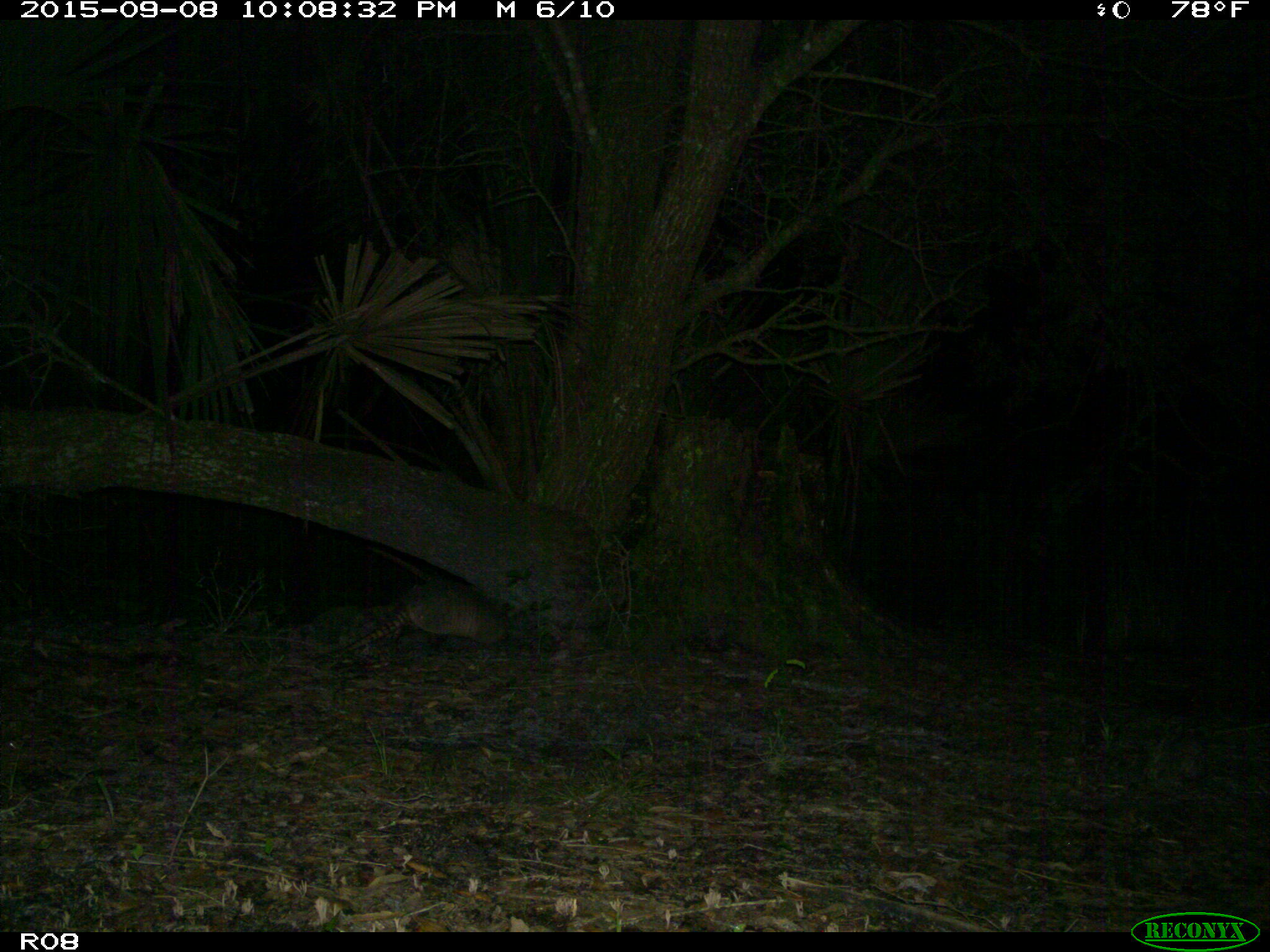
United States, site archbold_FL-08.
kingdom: Animalia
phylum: Chordata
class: Mammalia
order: Cingulata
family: Dasypodidae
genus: Dasypus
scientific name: Dasypus novemcinctus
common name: nine-banded armadillo